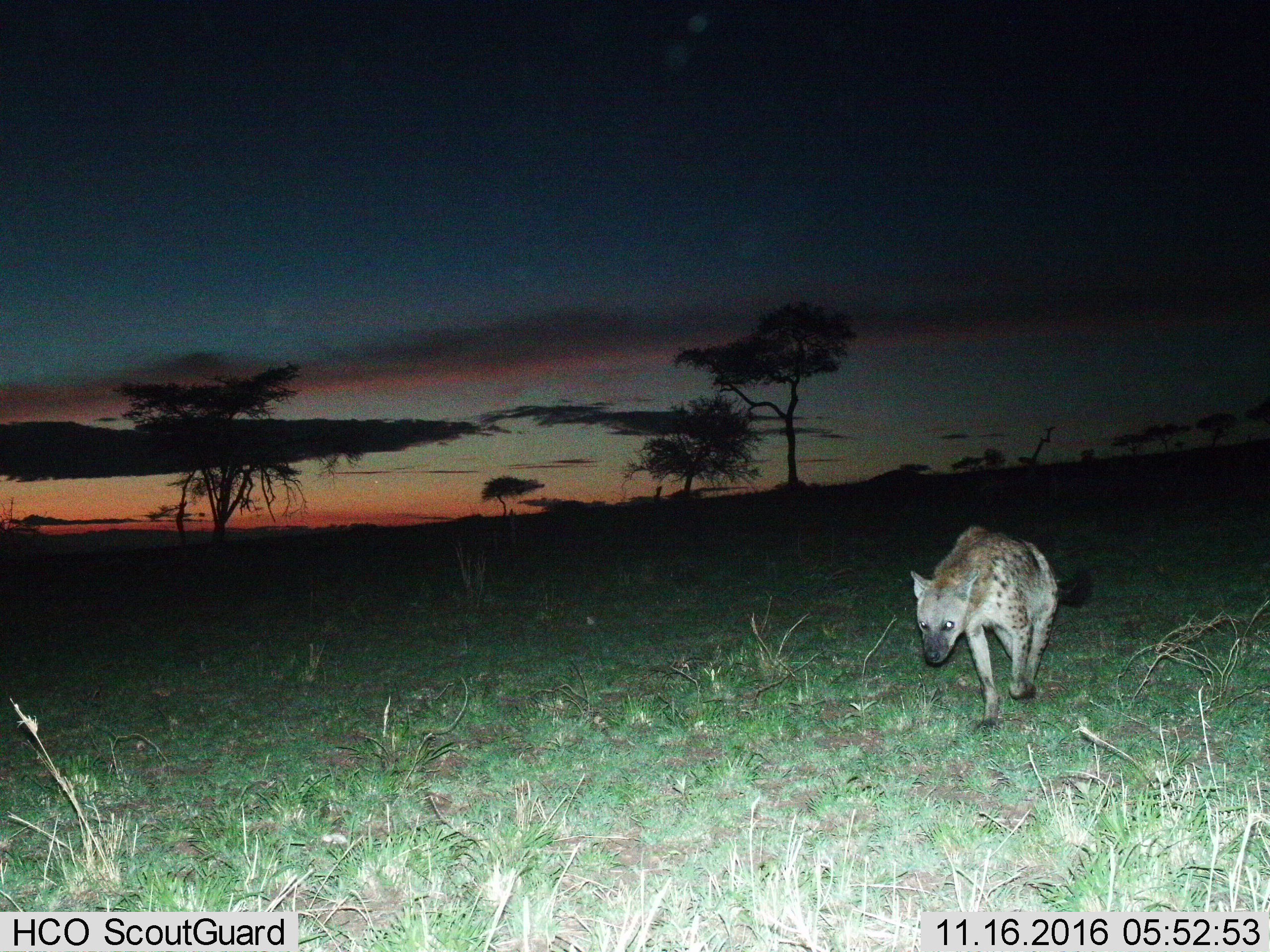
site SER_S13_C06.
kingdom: Animalia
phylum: Chordata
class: Mammalia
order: Carnivora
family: Hyaenidae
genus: Crocuta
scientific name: Crocuta crocuta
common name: spotted hyena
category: hyenaspotted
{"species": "hyenaspotted (spotted hyena) (Crocuta crocuta)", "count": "1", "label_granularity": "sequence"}